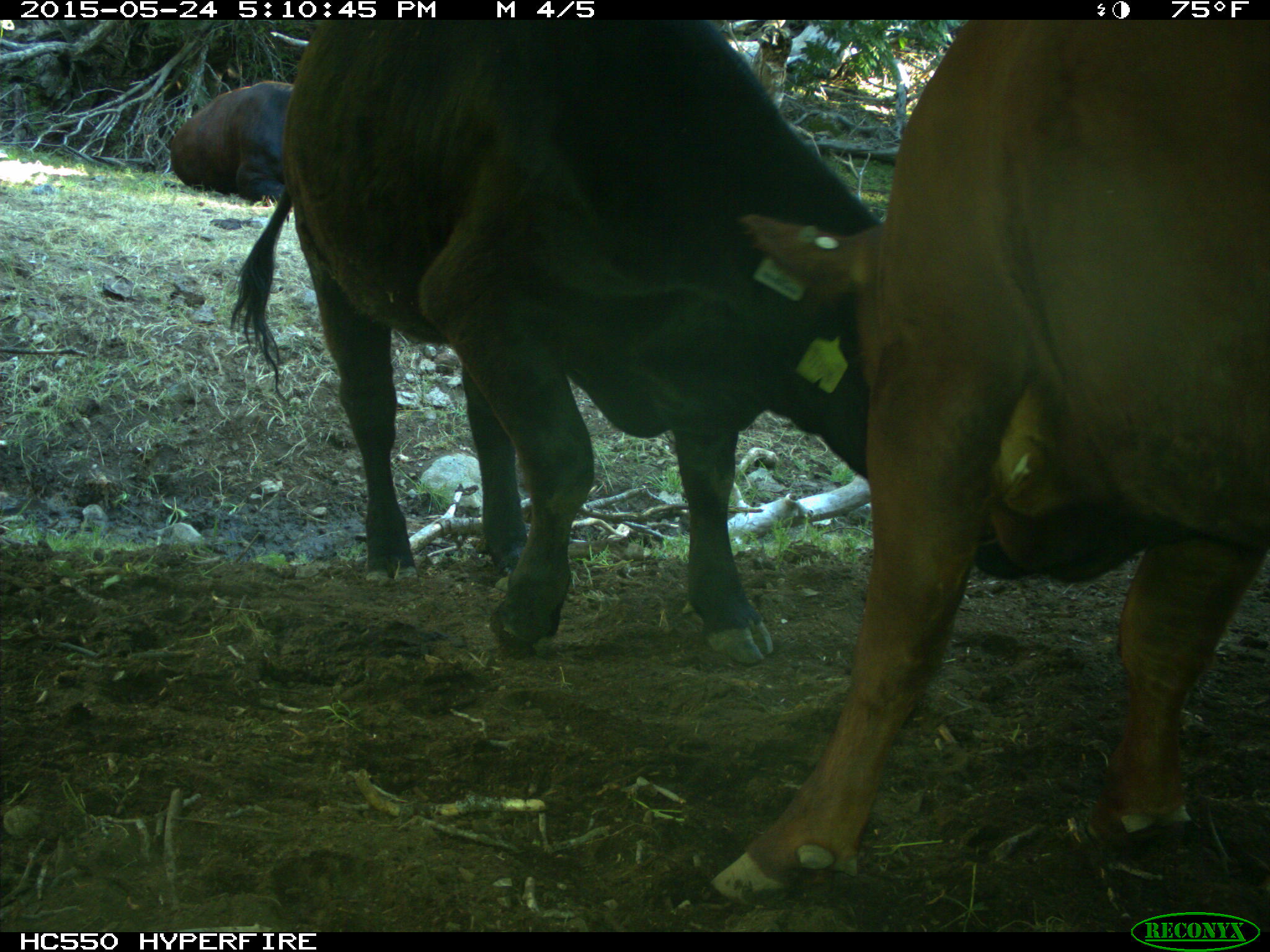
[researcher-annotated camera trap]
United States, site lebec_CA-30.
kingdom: Animalia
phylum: Chordata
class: Mammalia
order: Artiodactyla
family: Bovidae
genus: Bos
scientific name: Bos taurus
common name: domestic cow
Bos taurus (domestic cow).